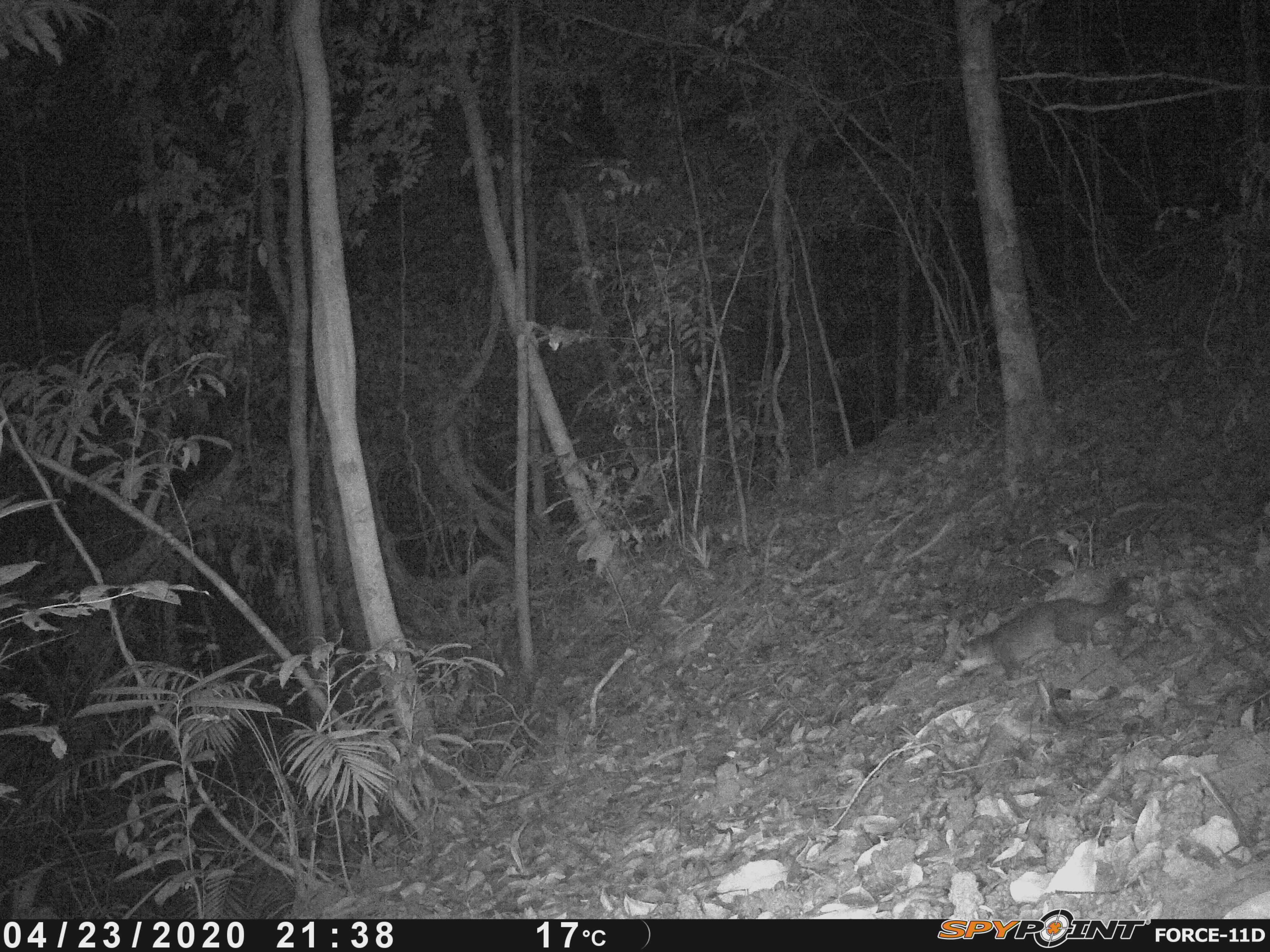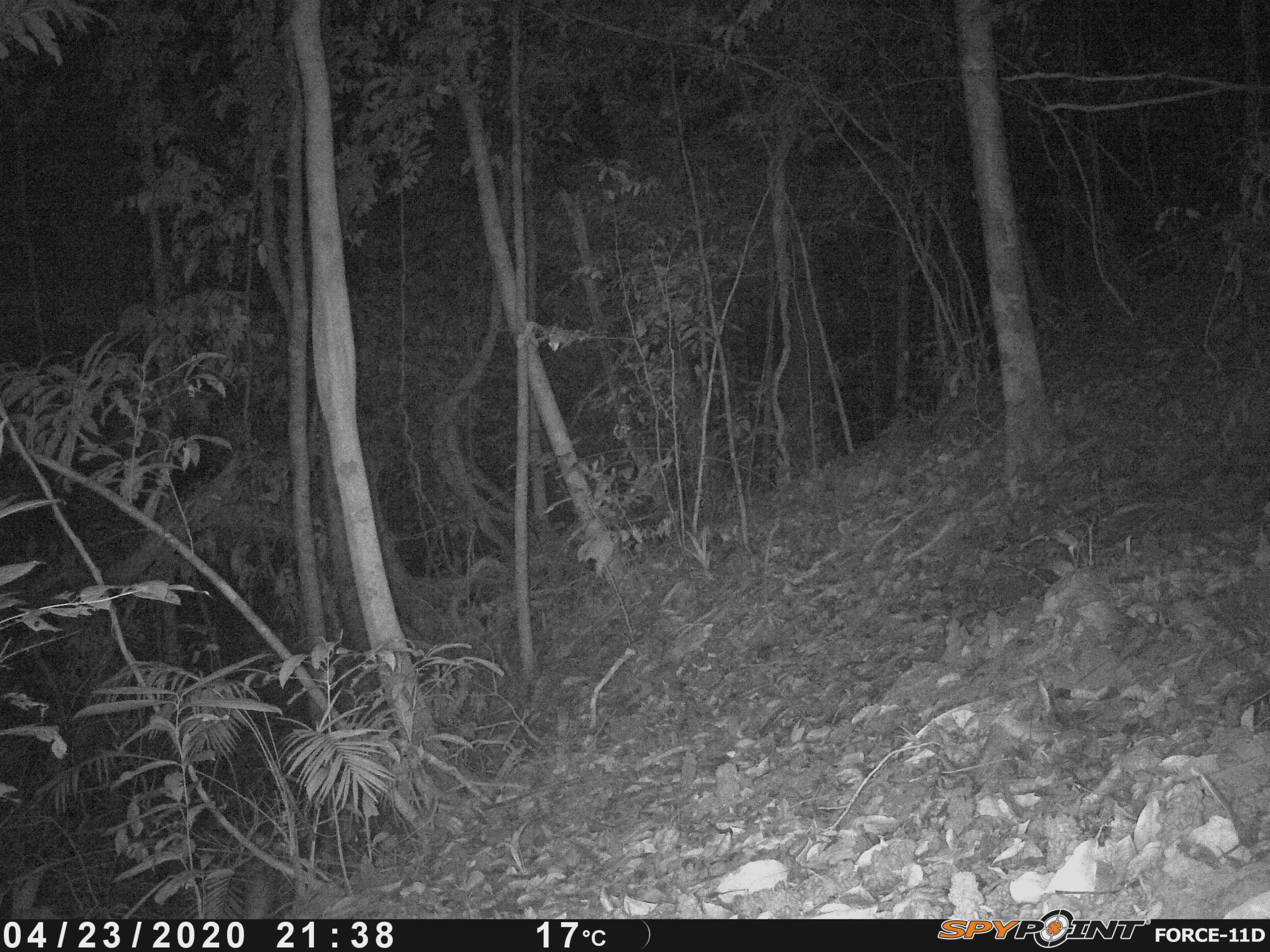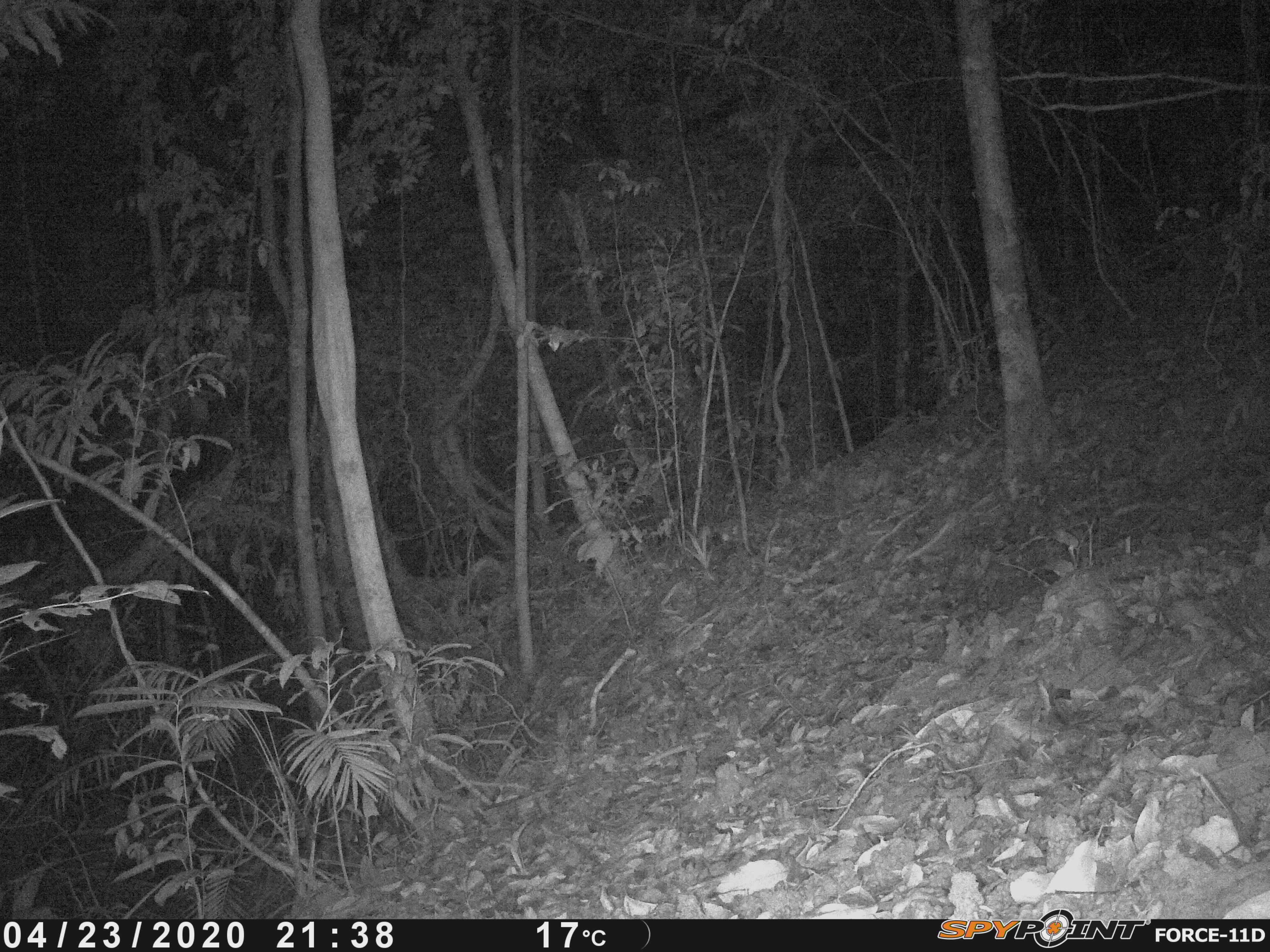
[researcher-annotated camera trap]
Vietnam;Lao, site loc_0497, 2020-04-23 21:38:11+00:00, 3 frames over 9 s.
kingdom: Animalia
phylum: Chordata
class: Mammalia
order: Carnivora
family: Mustelidae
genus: Melogale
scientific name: Melogale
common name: ferret badger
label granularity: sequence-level